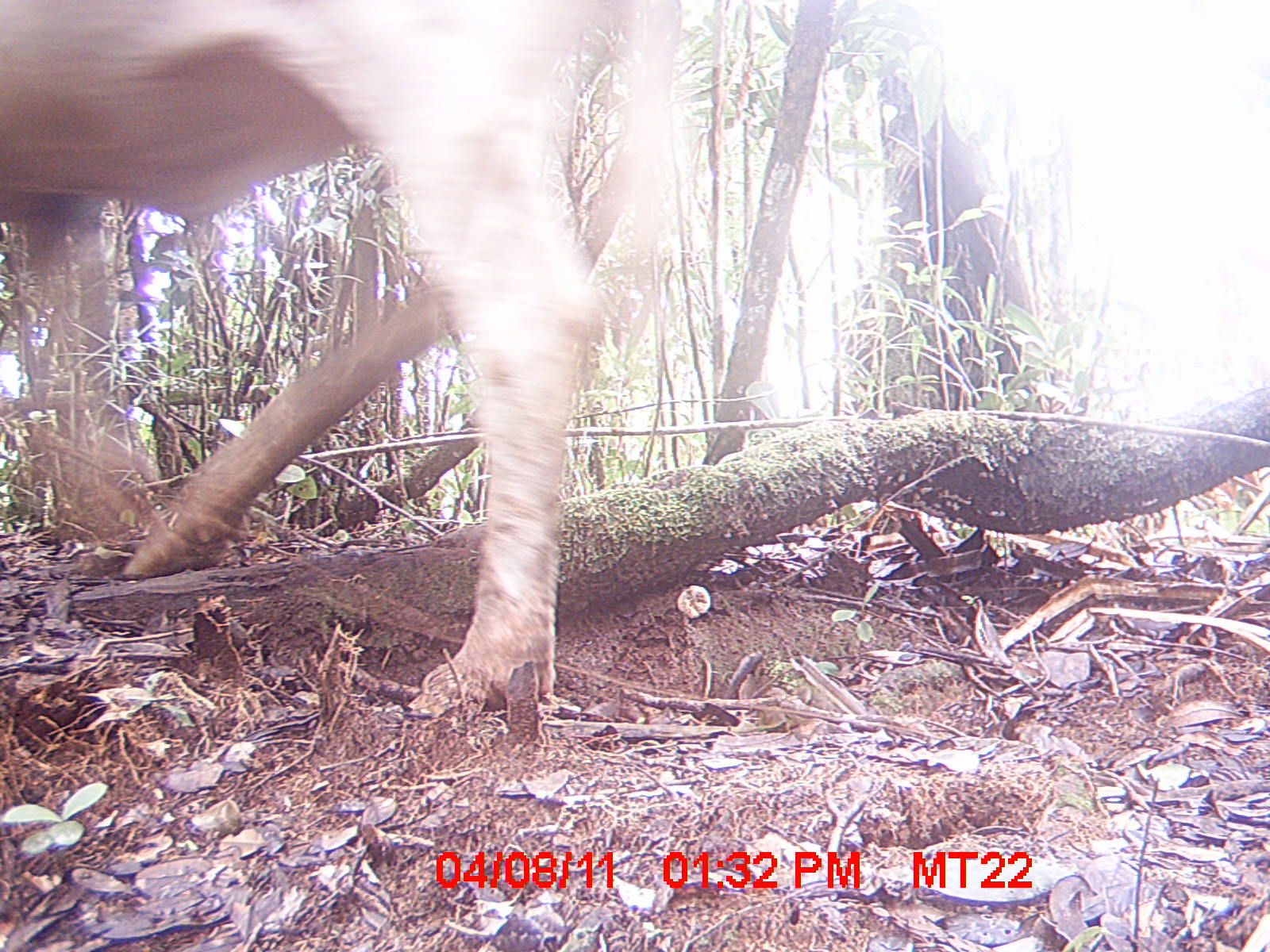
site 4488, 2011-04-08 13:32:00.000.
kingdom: Animalia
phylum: Chordata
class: Mammalia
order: Artiodactyla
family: Bovidae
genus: Bos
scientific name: Bos taurus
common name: domestic cattle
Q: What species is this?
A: Bos taurus (domestic cattle).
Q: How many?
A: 4.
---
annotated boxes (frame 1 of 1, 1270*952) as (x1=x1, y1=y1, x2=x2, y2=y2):
bos taurus: (x1=0, y1=1, x2=677, y2=711)